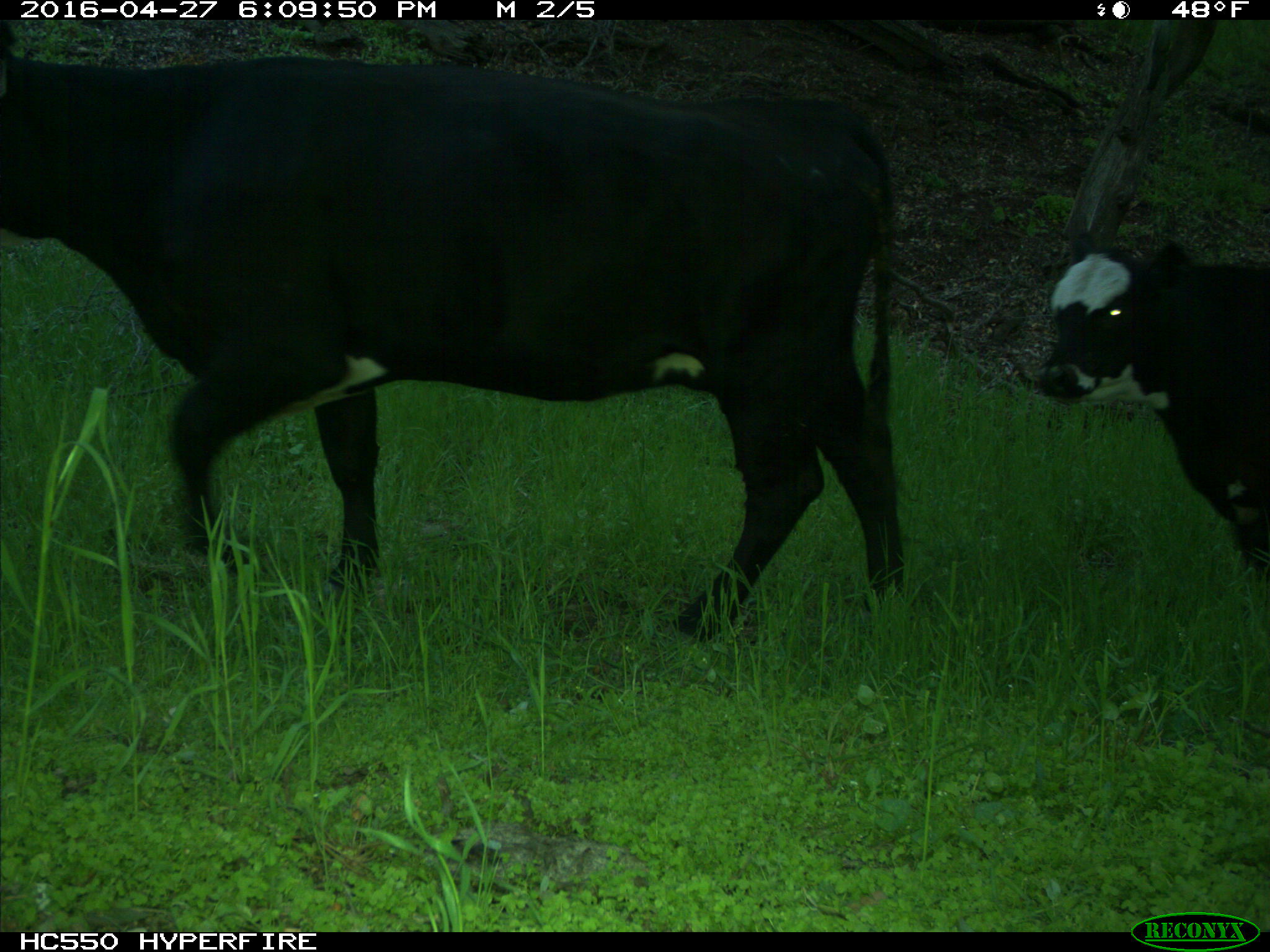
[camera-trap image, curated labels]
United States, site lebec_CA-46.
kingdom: Animalia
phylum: Chordata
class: Mammalia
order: Artiodactyla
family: Bovidae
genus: Bos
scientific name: Bos taurus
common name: domestic cow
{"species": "Bos taurus (domestic cow)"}